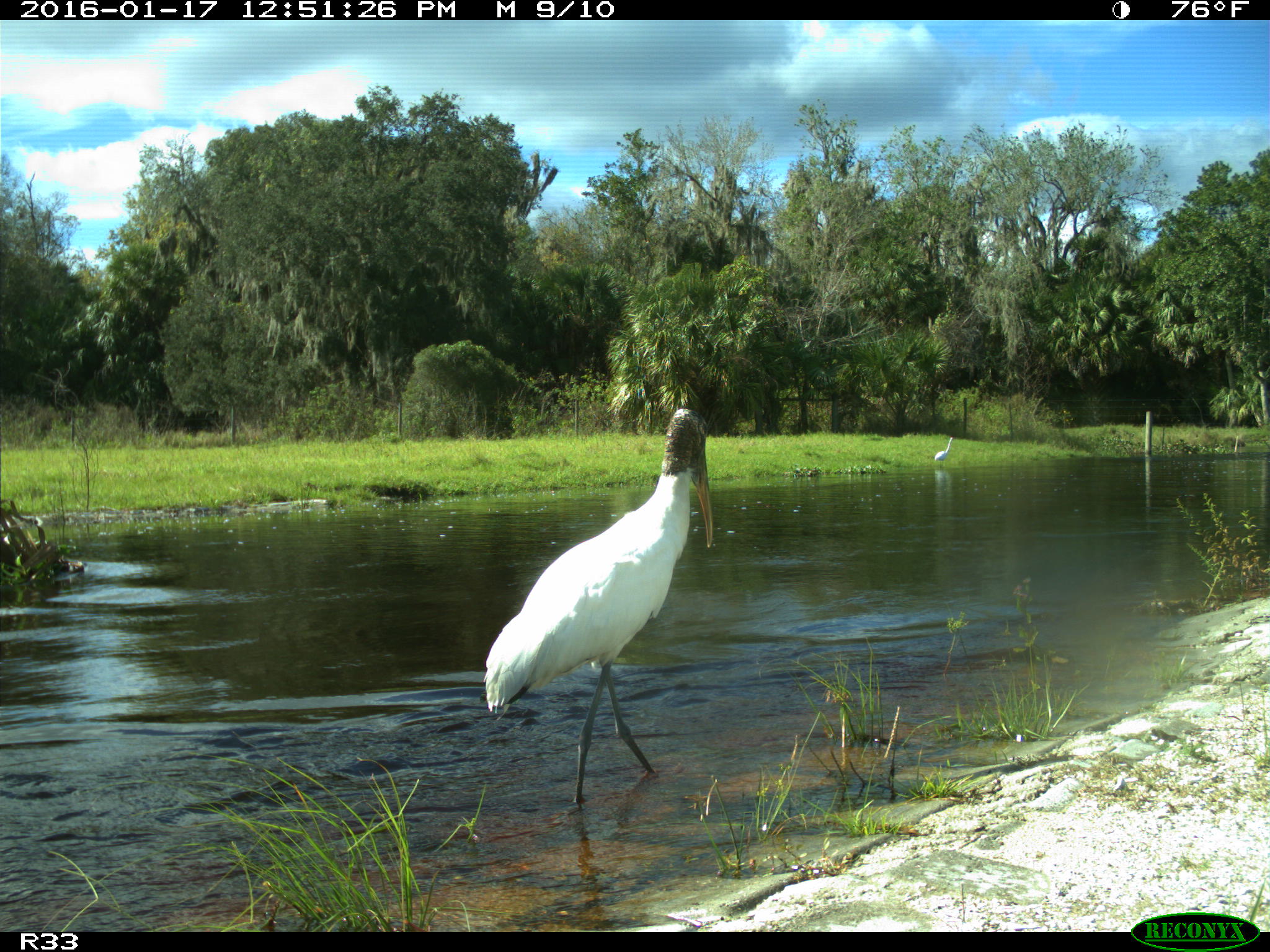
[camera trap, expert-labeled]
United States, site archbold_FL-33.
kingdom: Animalia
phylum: Chordata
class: Aves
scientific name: Aves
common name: birds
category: unidentified bird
Unidentified bird (birds) (Aves).